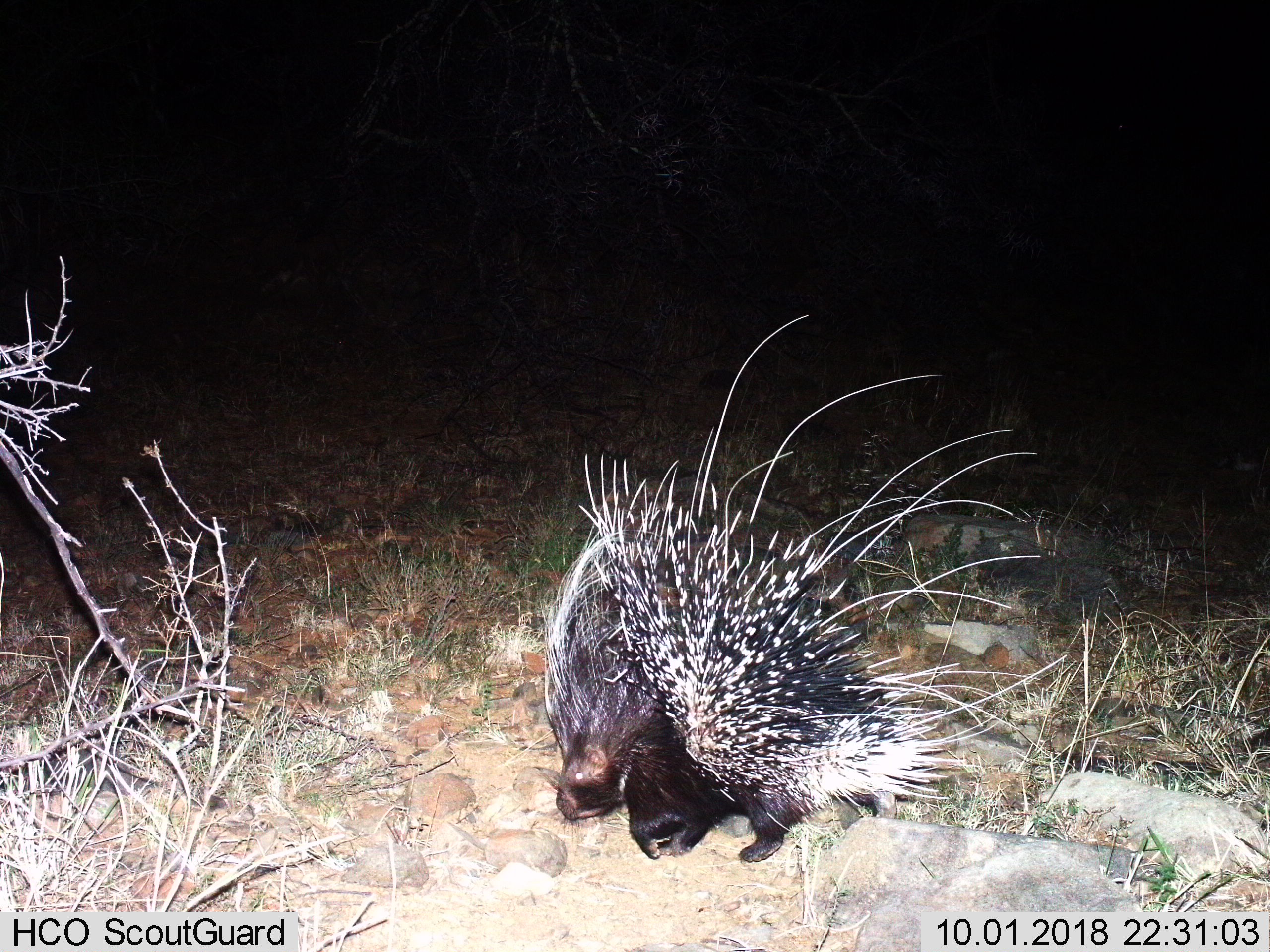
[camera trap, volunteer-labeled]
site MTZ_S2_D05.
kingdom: Animalia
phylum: Chordata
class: Mammalia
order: Rodentia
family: Hystricidae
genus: Hystrix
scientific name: Hystrix cristata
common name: crested porcupine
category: porcupine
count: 2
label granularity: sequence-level